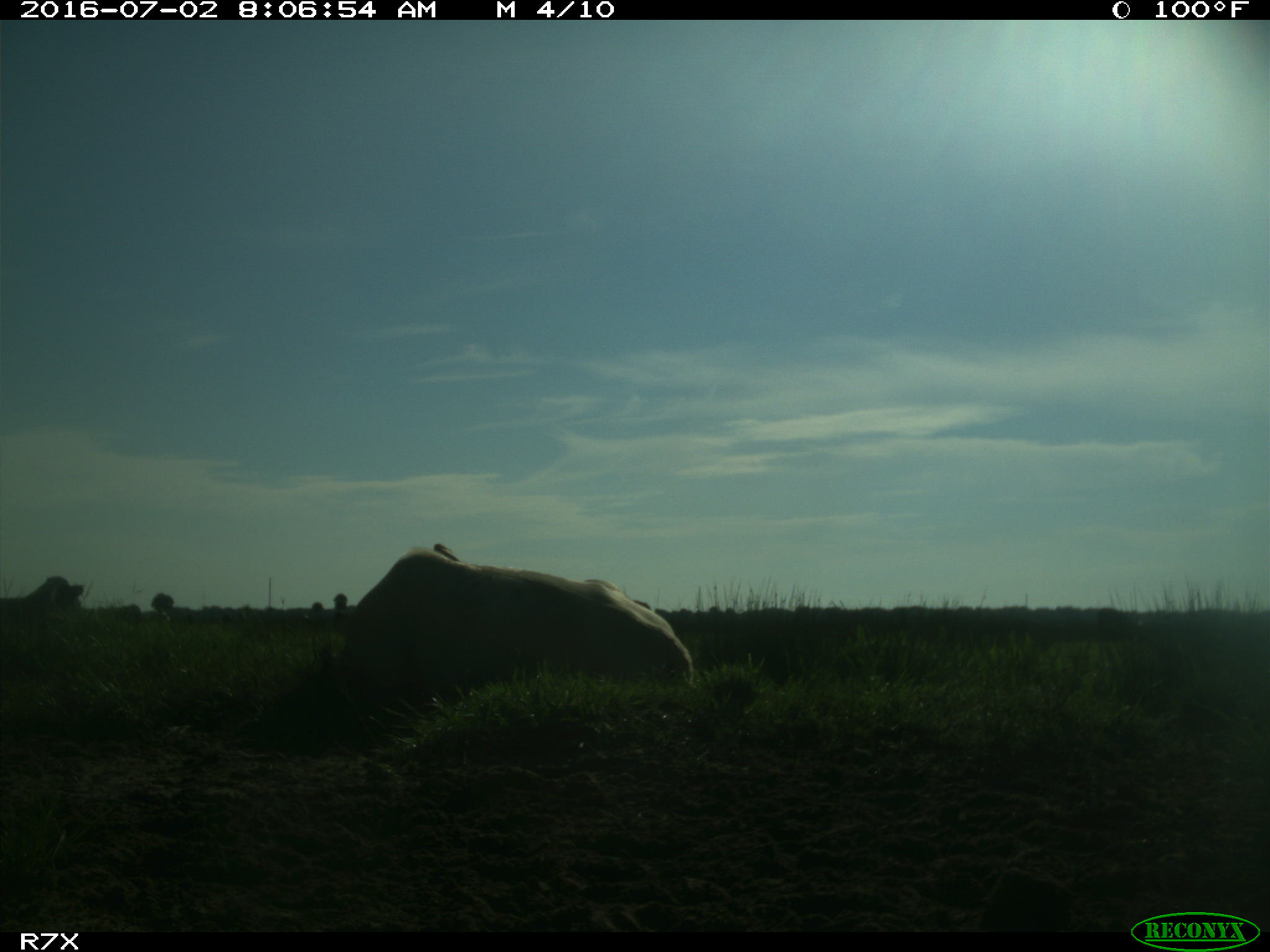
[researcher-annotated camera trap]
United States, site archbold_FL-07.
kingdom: Animalia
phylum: Chordata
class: Mammalia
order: Artiodactyla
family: Bovidae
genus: Bos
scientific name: Bos taurus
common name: domestic cow